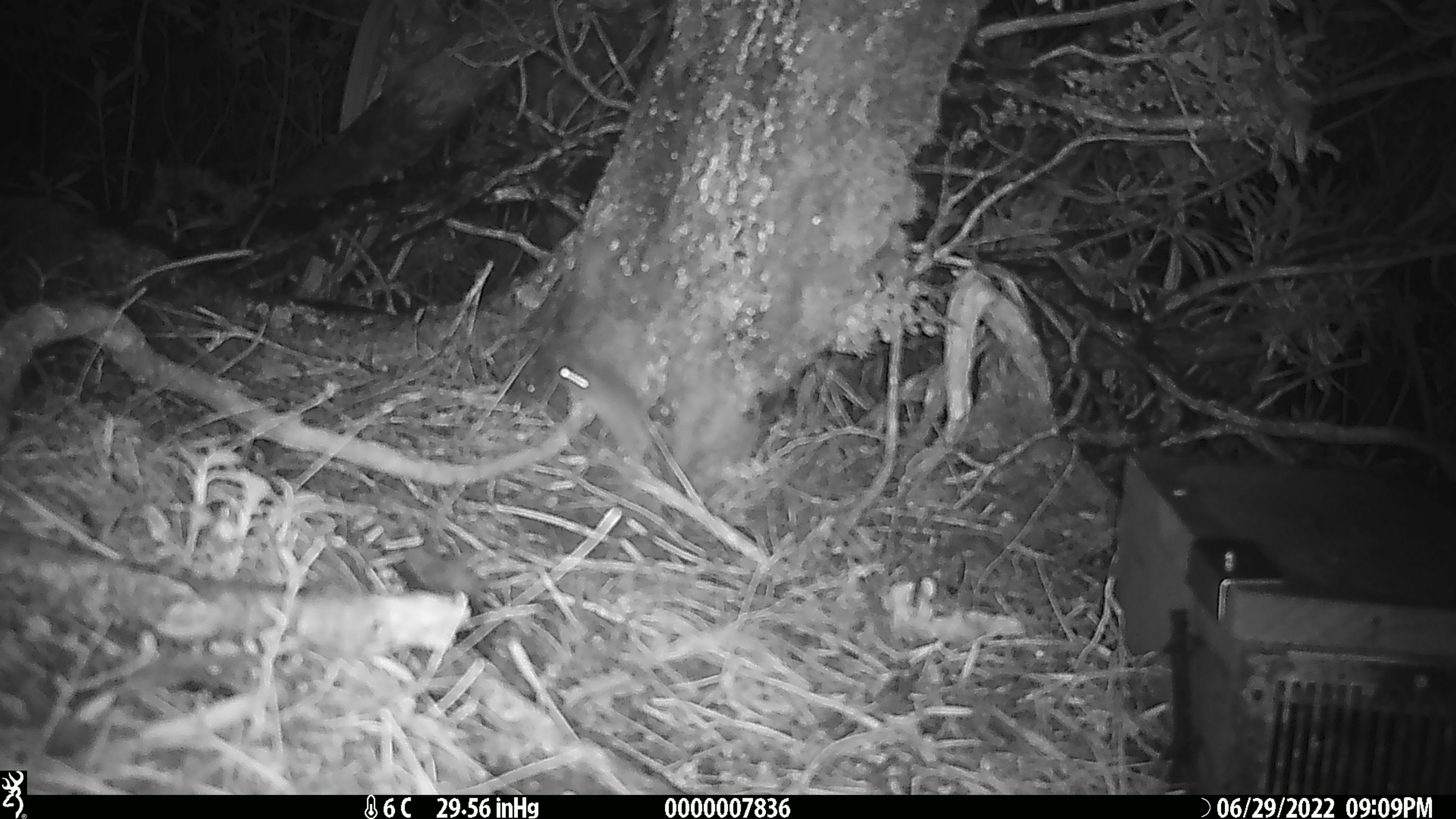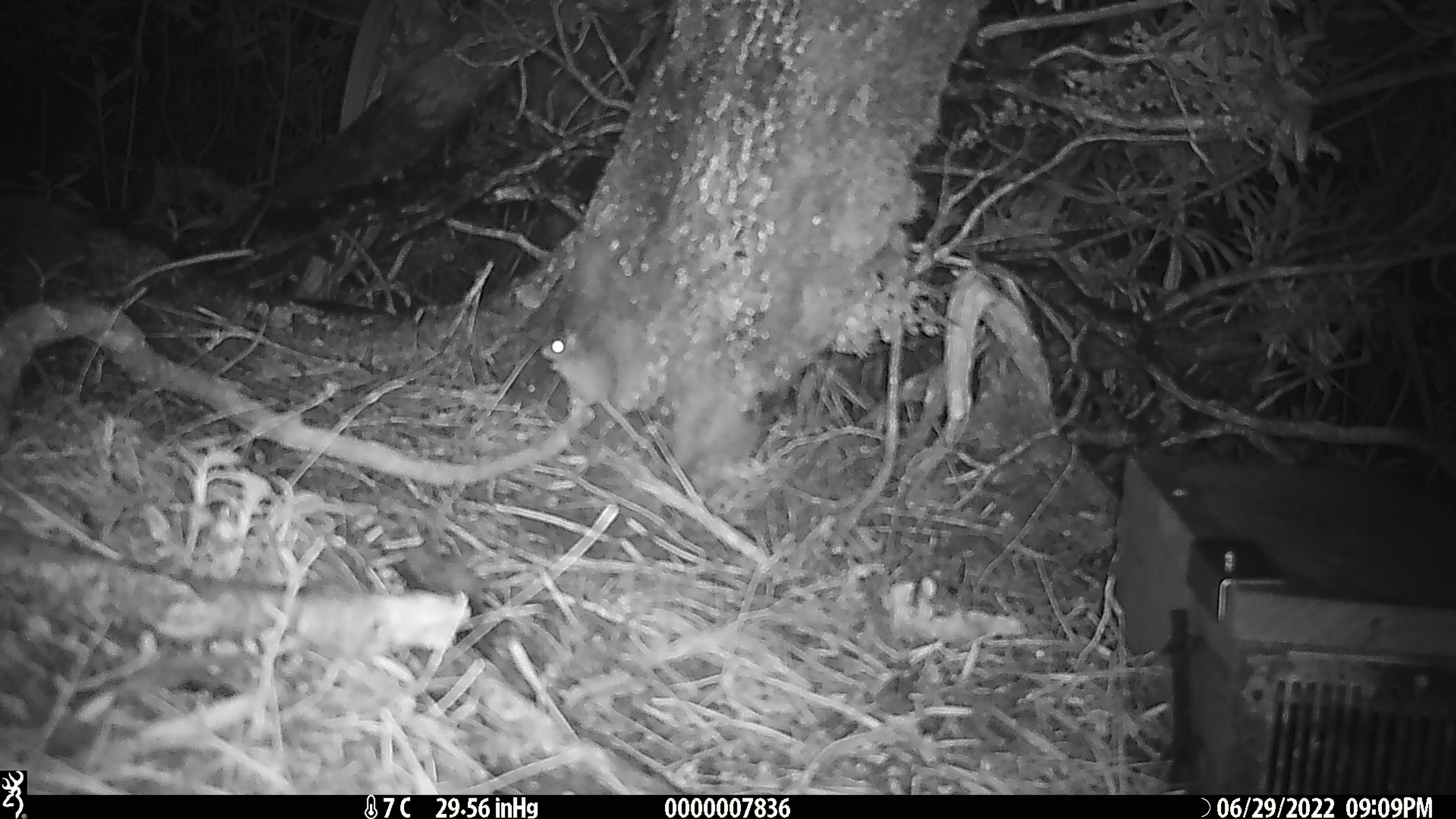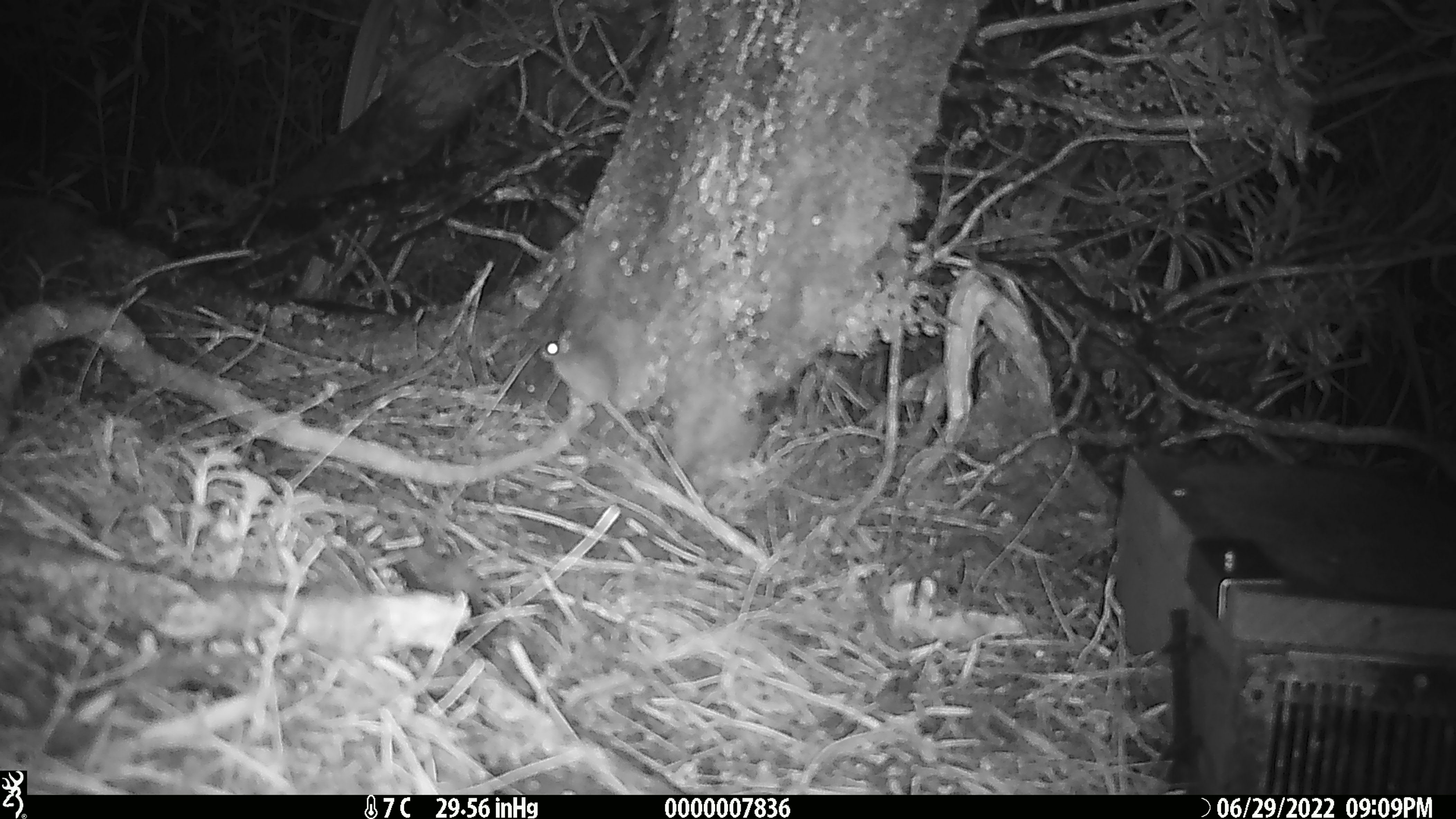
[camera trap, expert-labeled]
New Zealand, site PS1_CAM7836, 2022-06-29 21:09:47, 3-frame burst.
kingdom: Animalia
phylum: Chordata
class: Mammalia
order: Rodentia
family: Muridae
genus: Mus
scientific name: Mus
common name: mouse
Mouse (Mus).